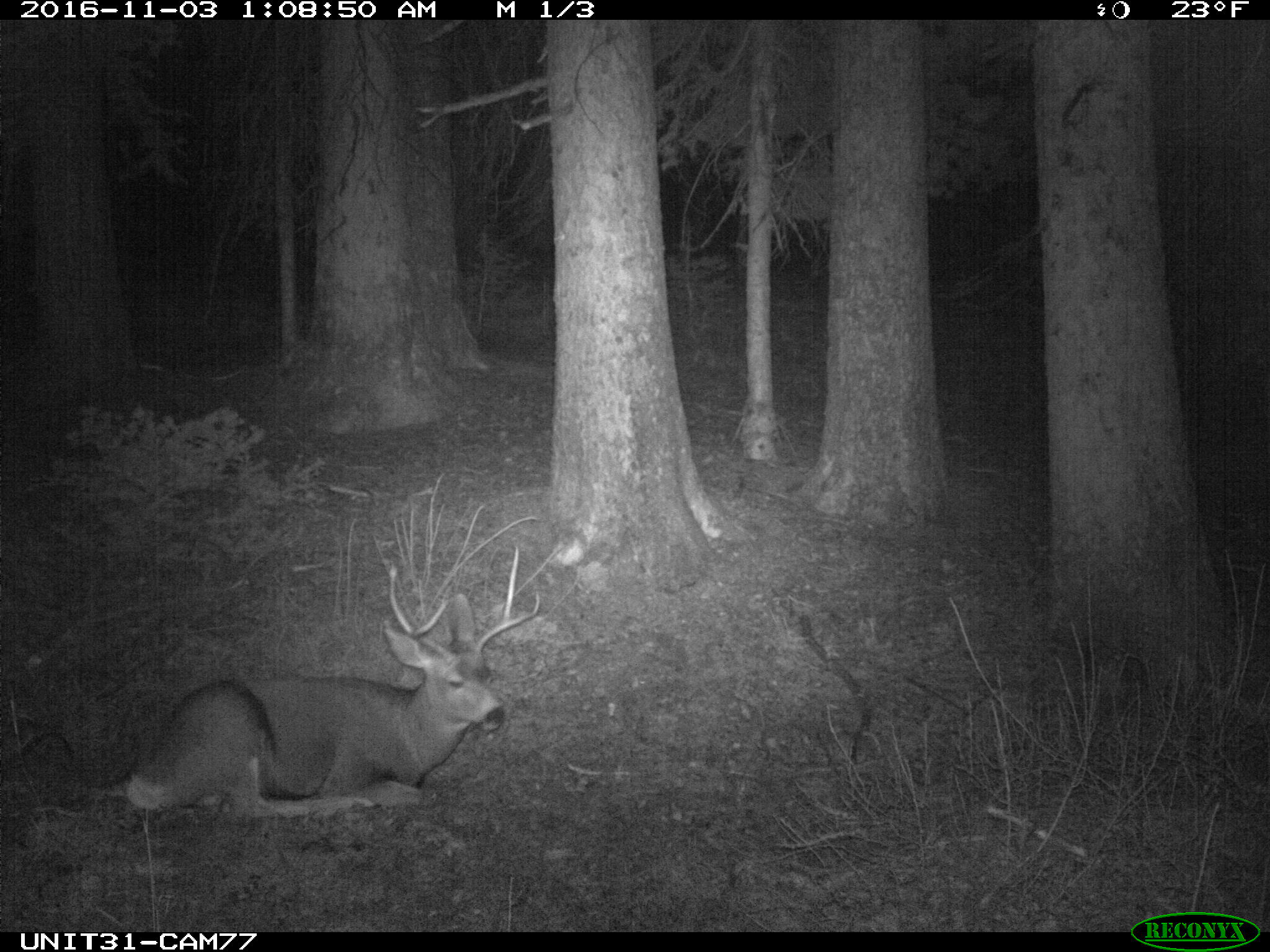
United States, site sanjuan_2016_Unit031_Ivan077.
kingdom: Animalia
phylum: Chordata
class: Mammalia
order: Artiodactyla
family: Cervidae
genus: Odocoileus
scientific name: Odocoileus hemionus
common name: mule deer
Odocoileus hemionus (mule deer).